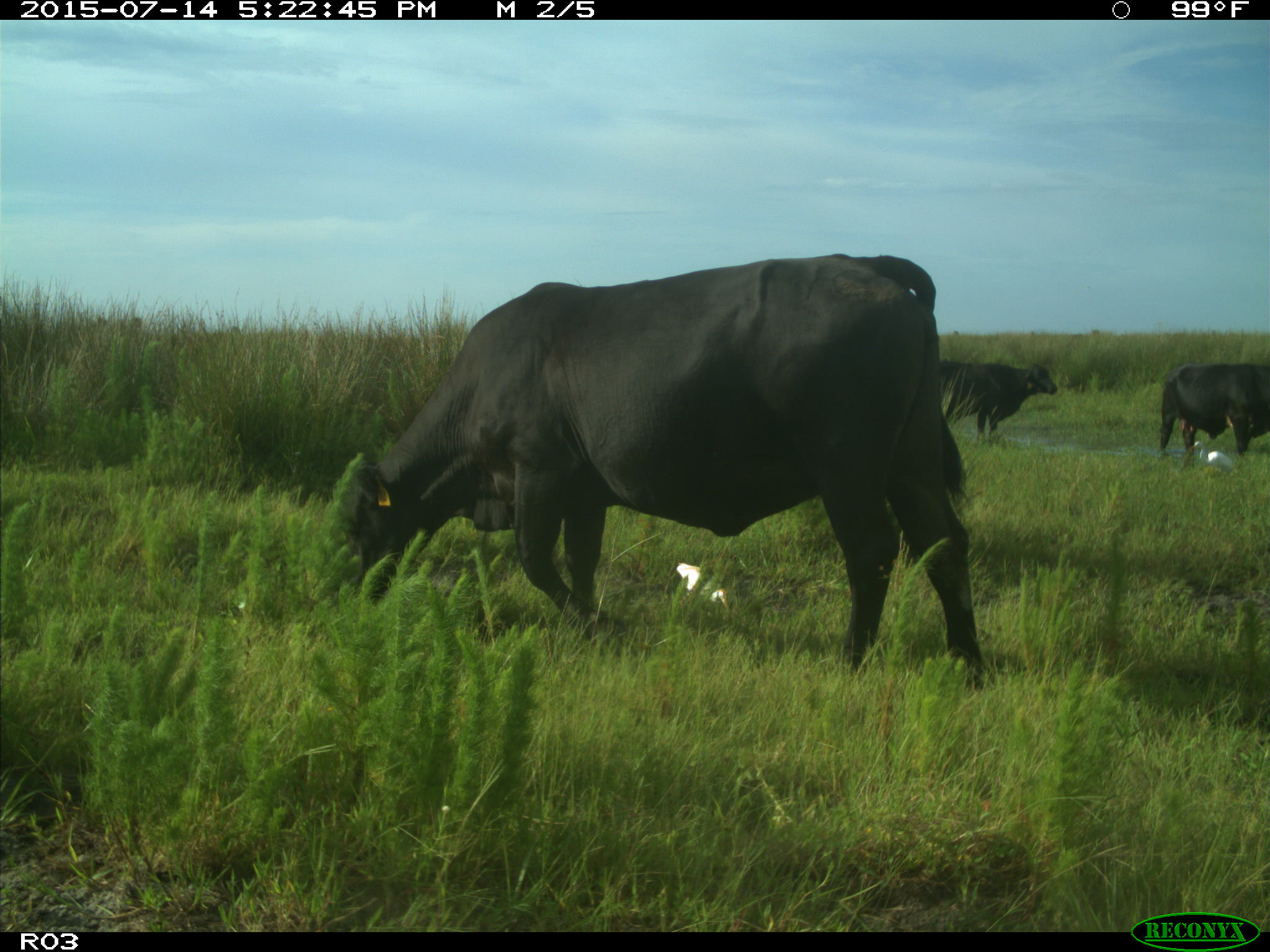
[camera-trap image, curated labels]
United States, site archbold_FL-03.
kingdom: Animalia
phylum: Chordata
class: Mammalia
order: Artiodactyla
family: Bovidae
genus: Bos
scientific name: Bos taurus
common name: domestic cow